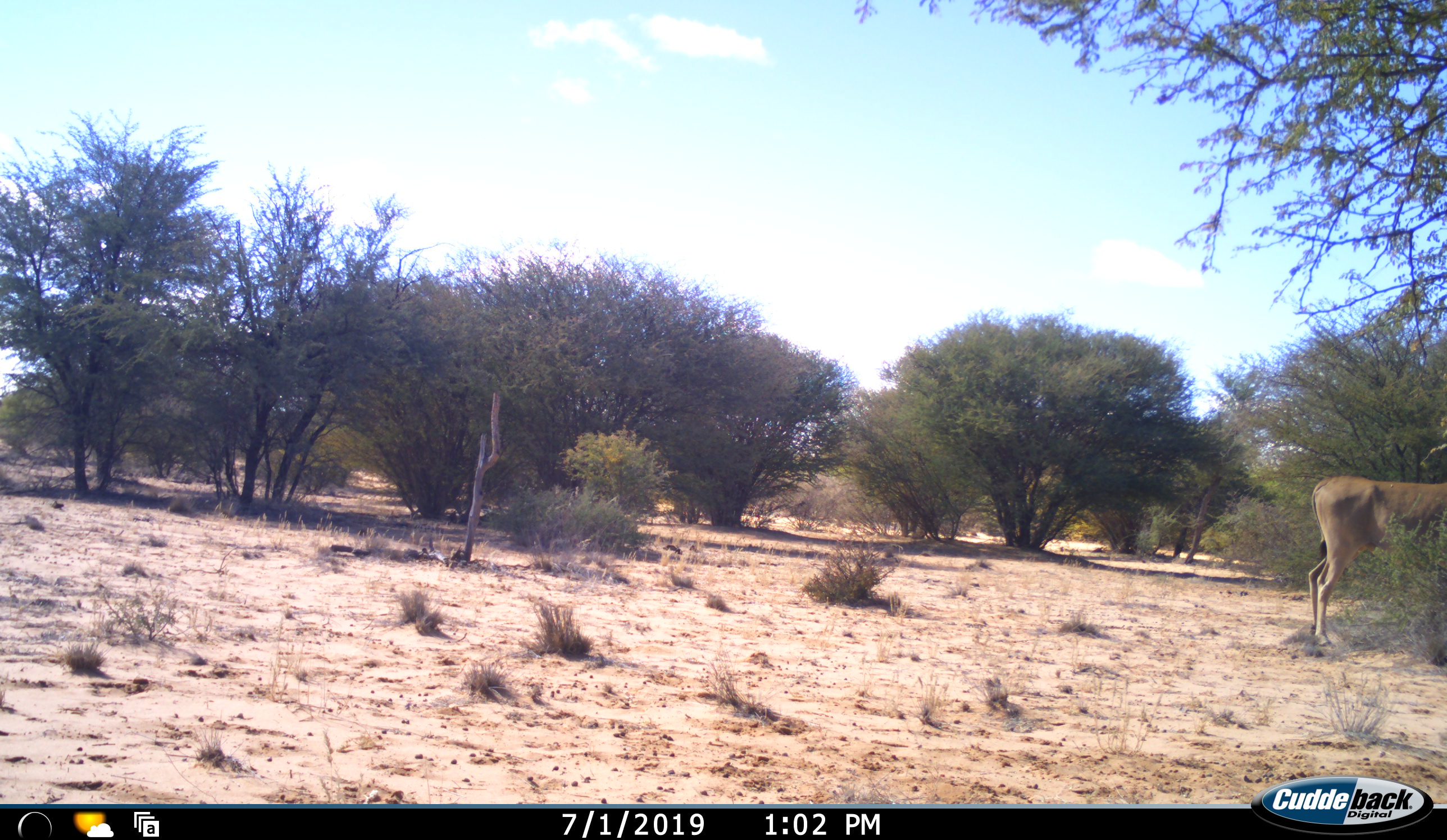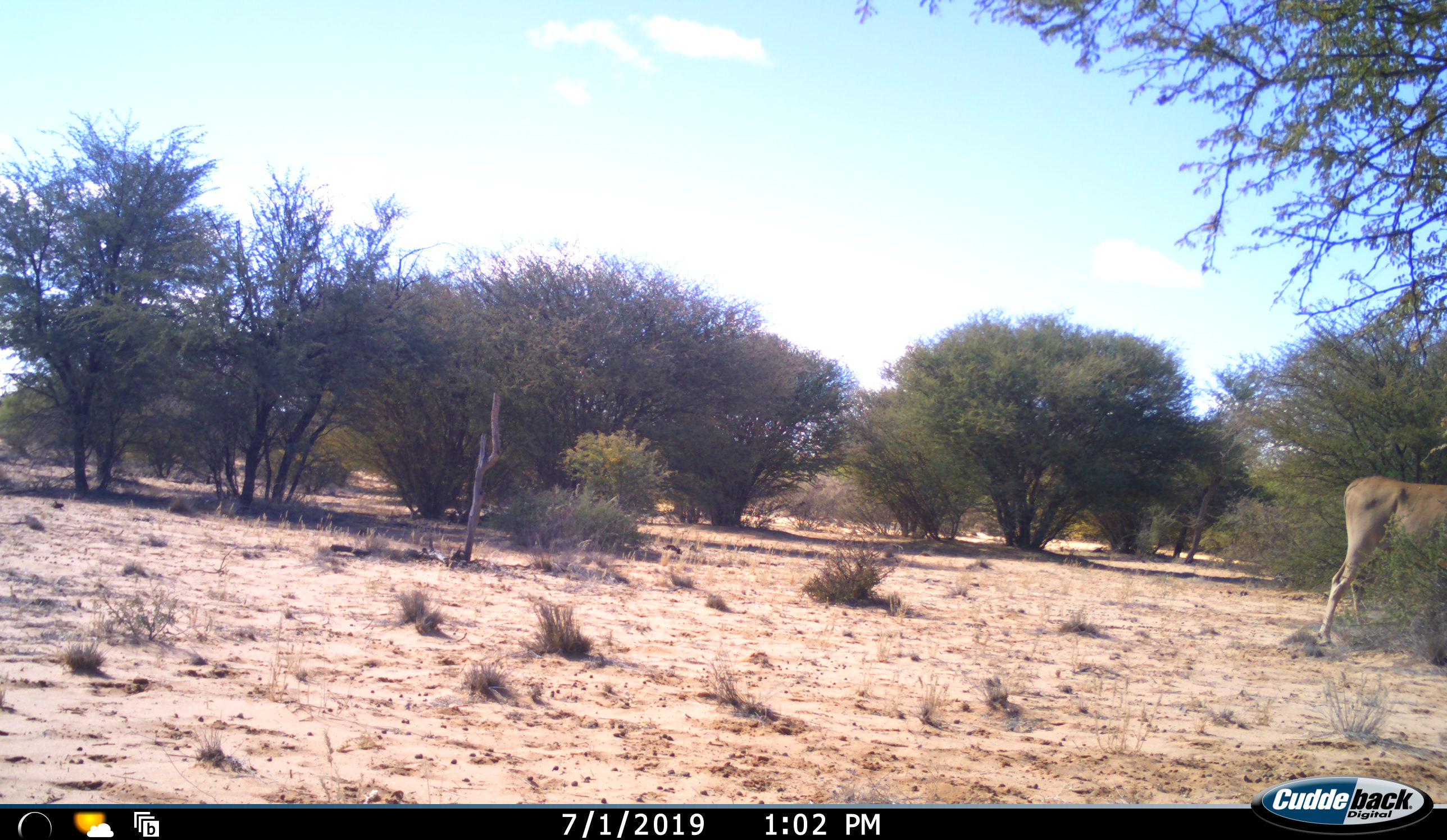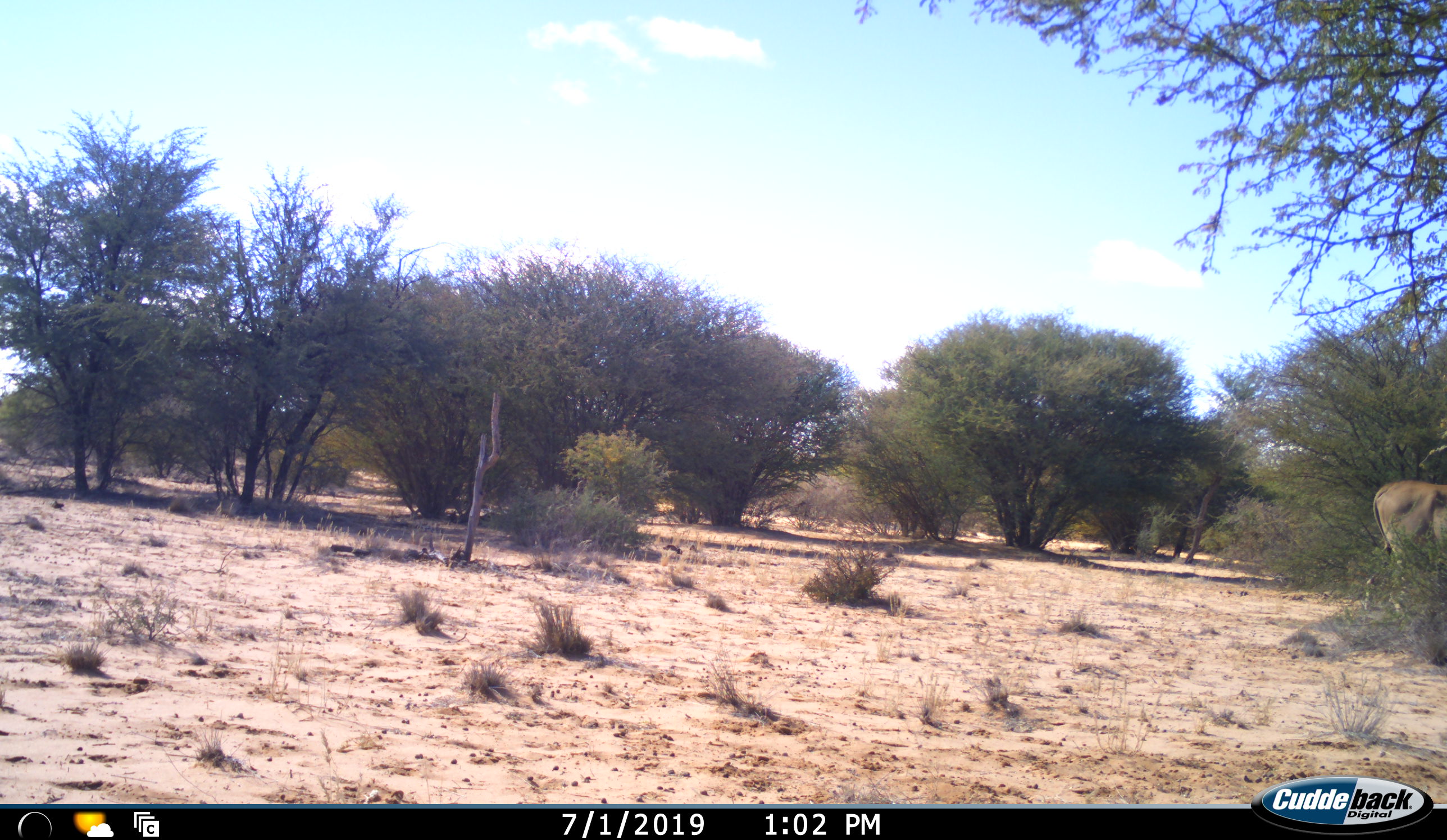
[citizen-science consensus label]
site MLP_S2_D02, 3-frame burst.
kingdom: Animalia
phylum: Chordata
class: Mammalia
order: Artiodactyla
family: Bovidae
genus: Tragelaphus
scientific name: Tragelaphus oryx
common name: eland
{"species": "eland (Tragelaphus oryx)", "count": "1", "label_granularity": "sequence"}